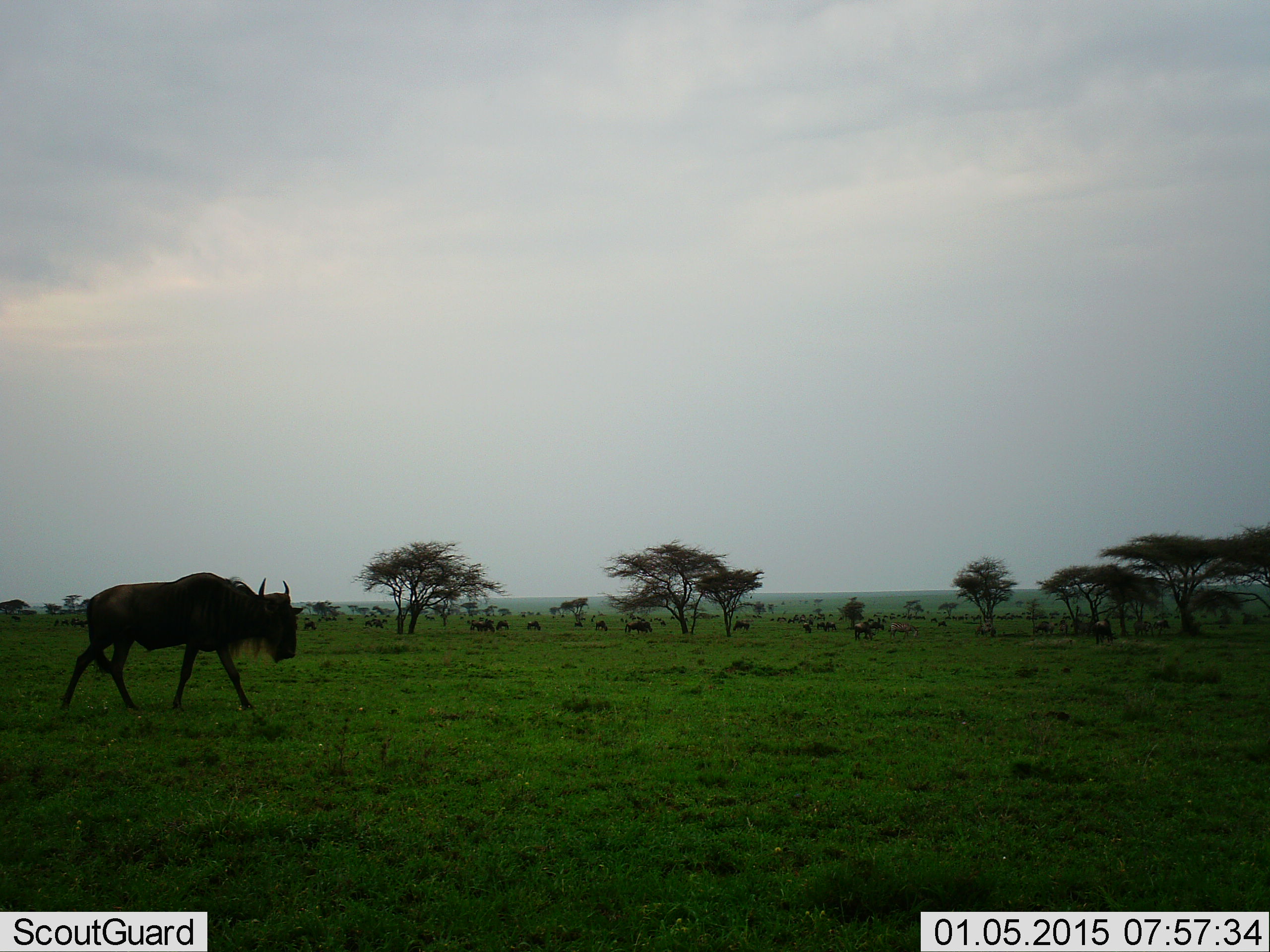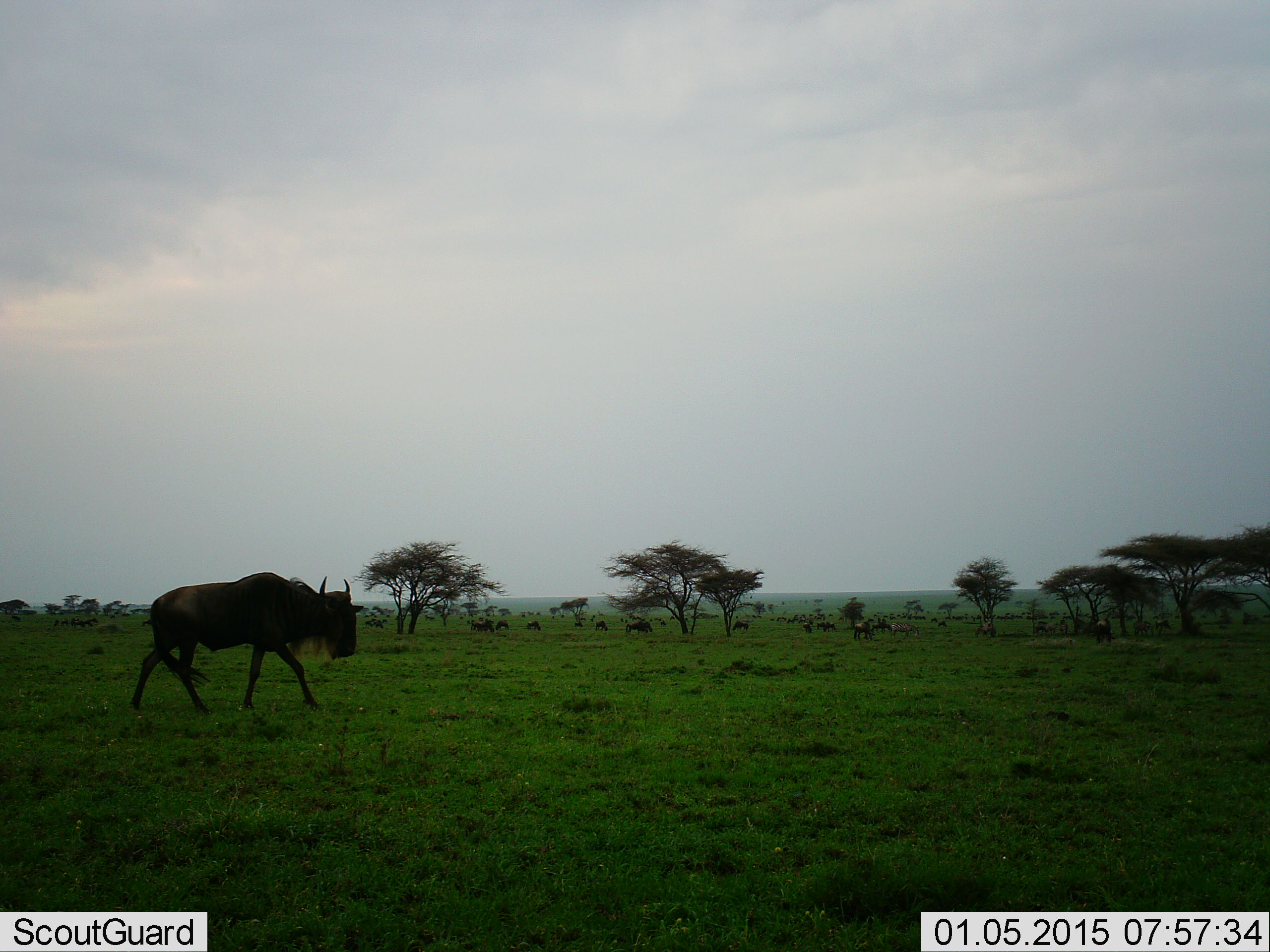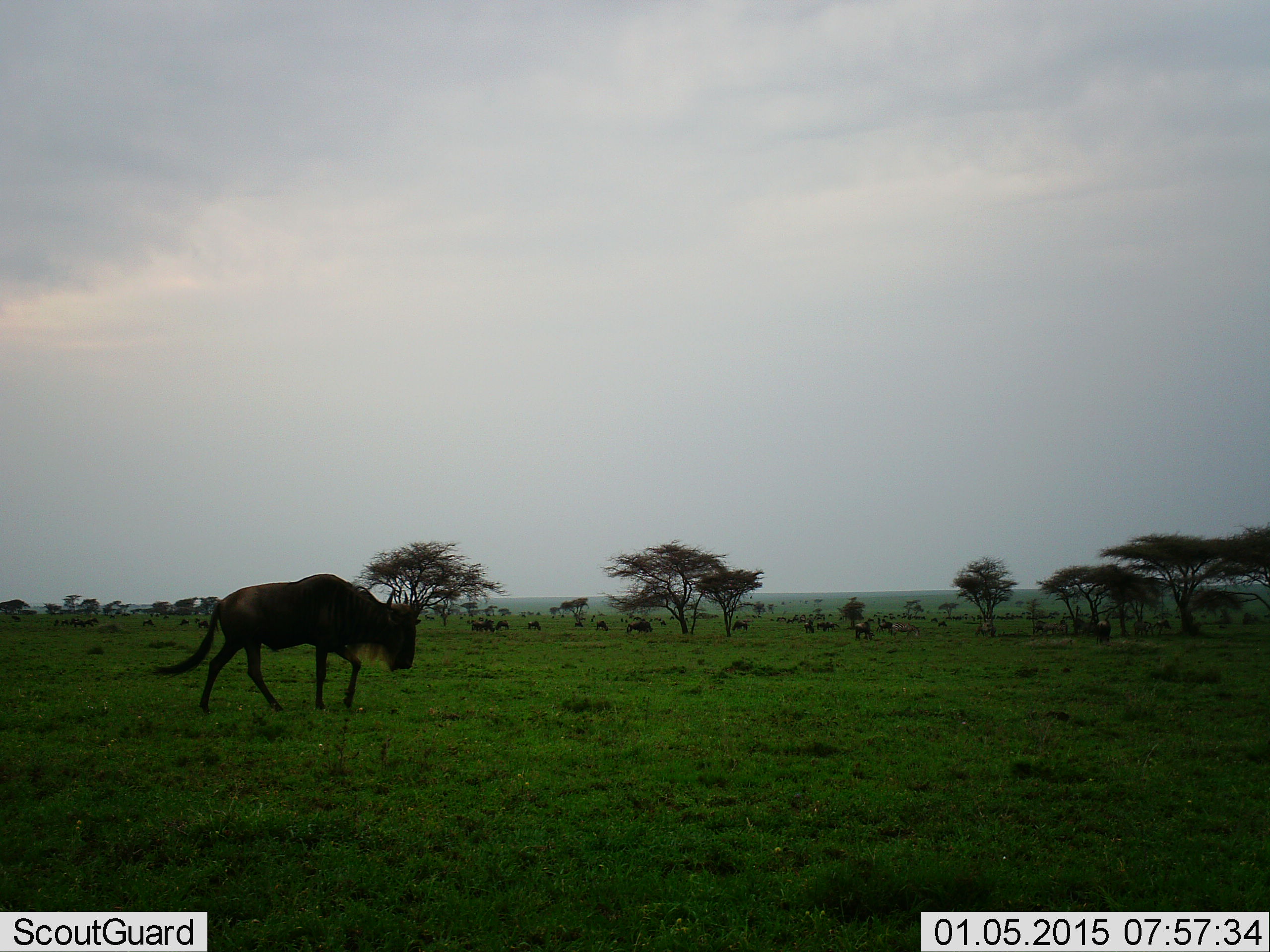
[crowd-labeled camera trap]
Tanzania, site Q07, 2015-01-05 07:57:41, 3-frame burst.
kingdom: Animalia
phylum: Chordata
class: Mammalia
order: Artiodactyla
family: Bovidae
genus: Connochaetes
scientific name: Connochaetes taurinus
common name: blue wildebeest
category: wildebeest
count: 11-50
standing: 50%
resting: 0%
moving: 90%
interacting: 0%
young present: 0%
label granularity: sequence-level